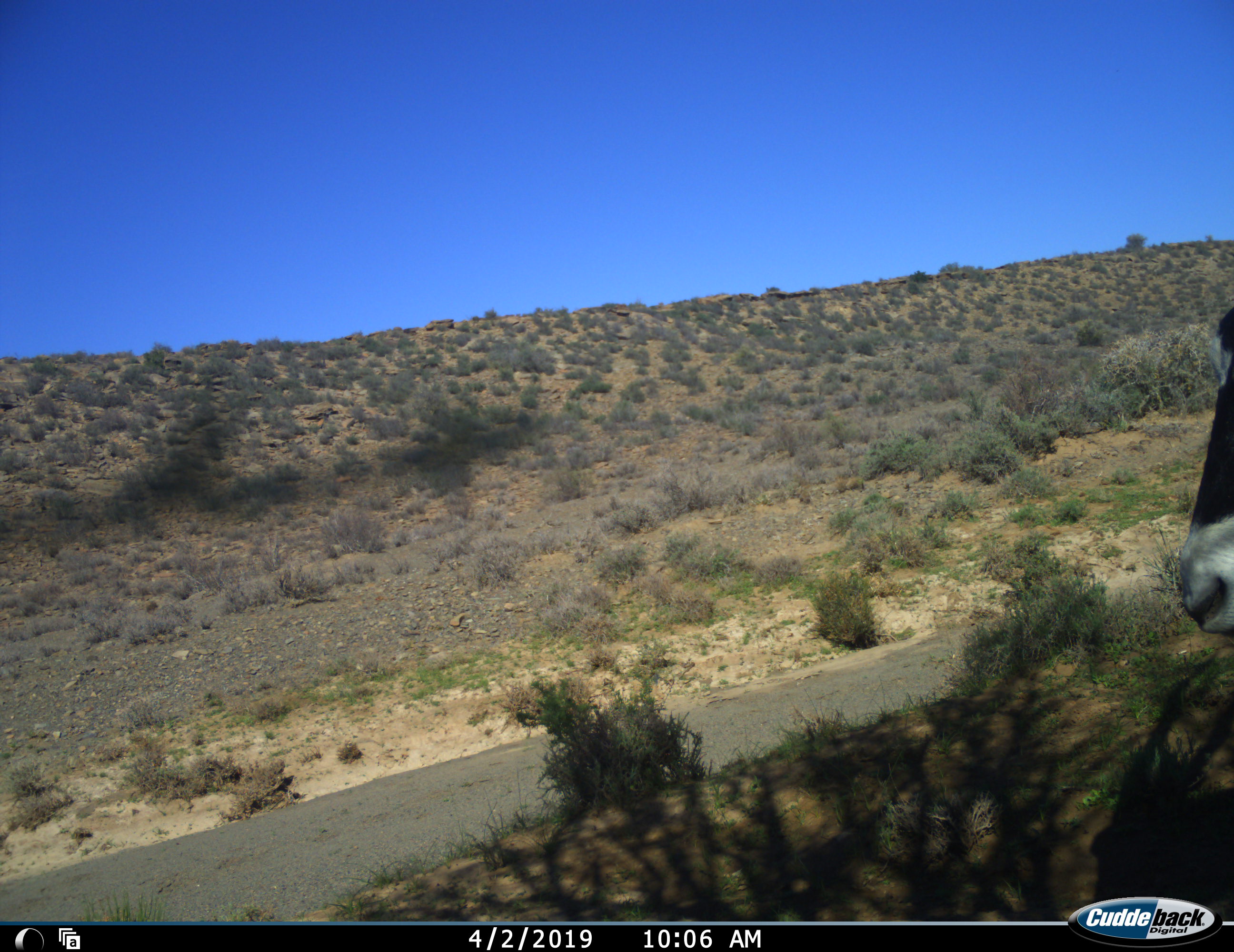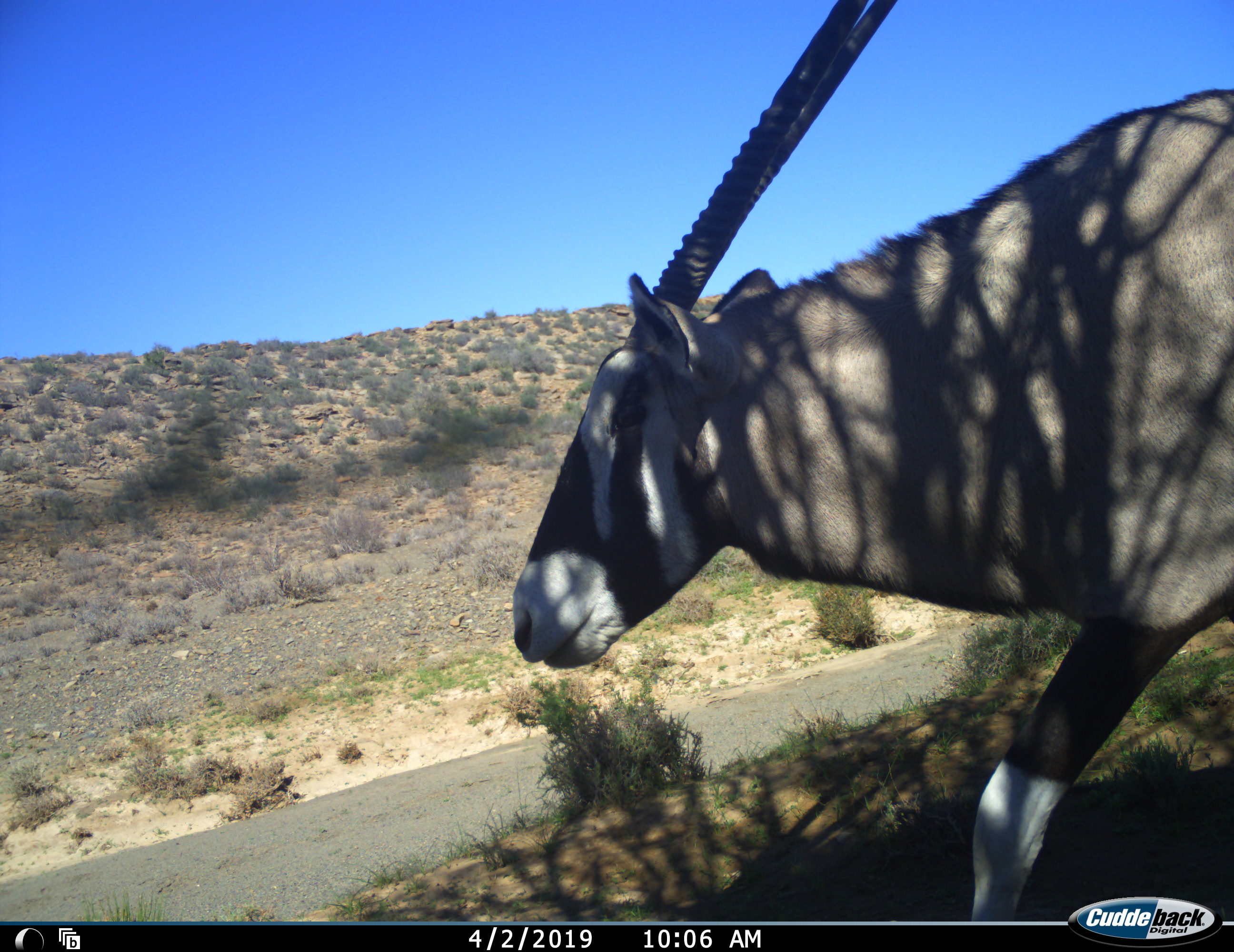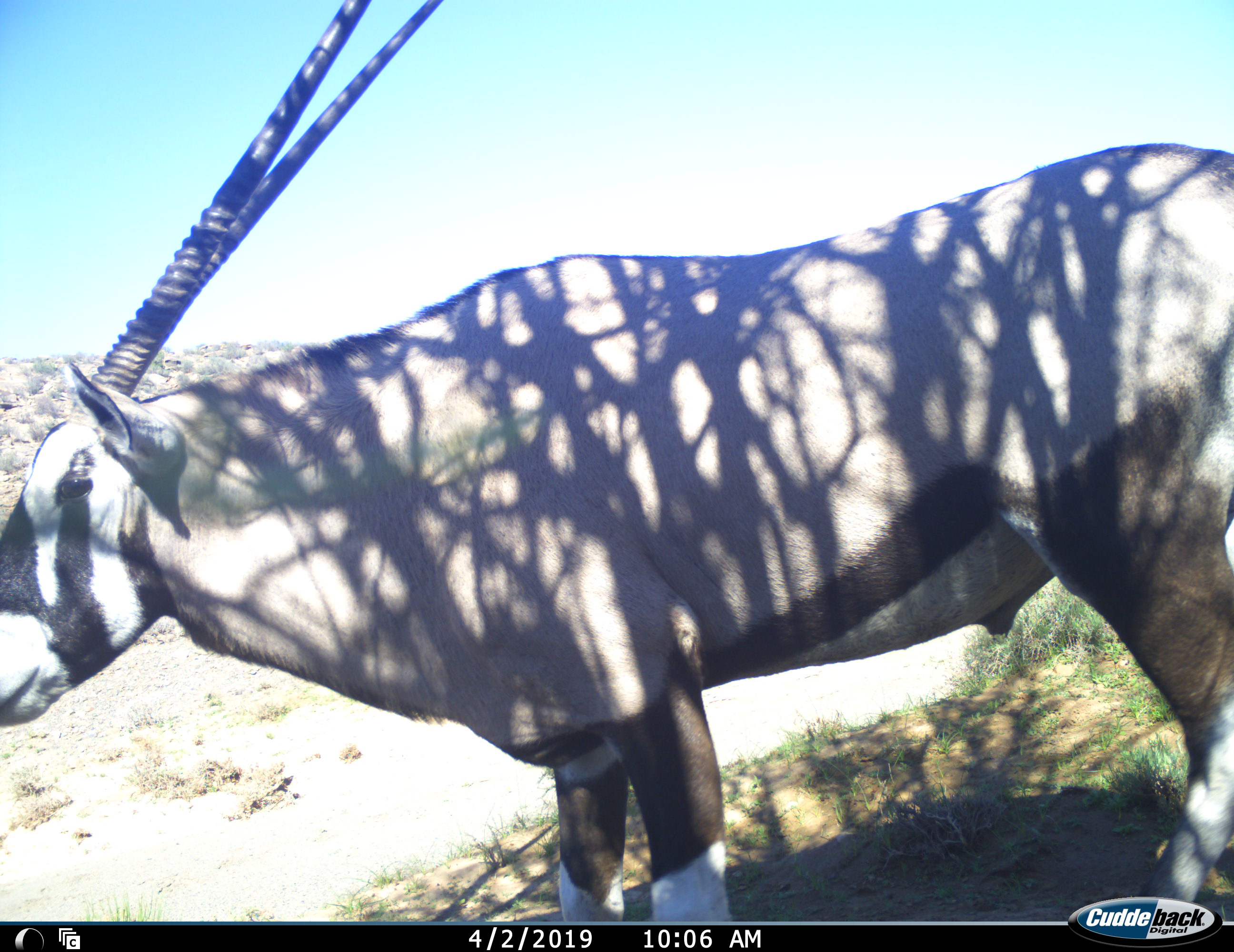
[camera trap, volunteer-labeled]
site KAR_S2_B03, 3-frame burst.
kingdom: Animalia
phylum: Chordata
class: Mammalia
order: Artiodactyla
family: Bovidae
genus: Oryx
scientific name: Oryx gazella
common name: gemsbok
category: oryx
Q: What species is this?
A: Oryx (gemsbok) (Oryx gazella).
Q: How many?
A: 1.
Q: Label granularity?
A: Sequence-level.